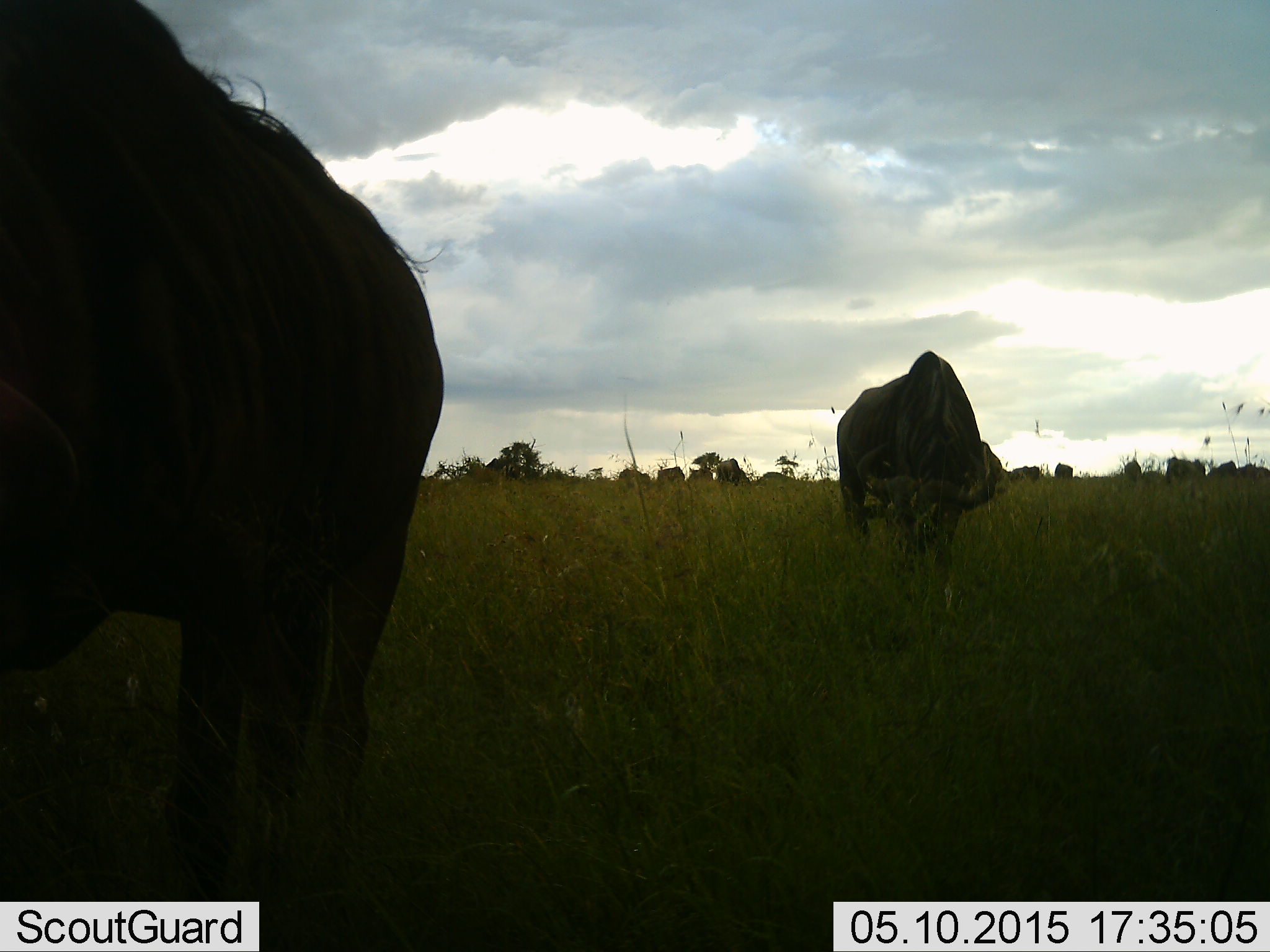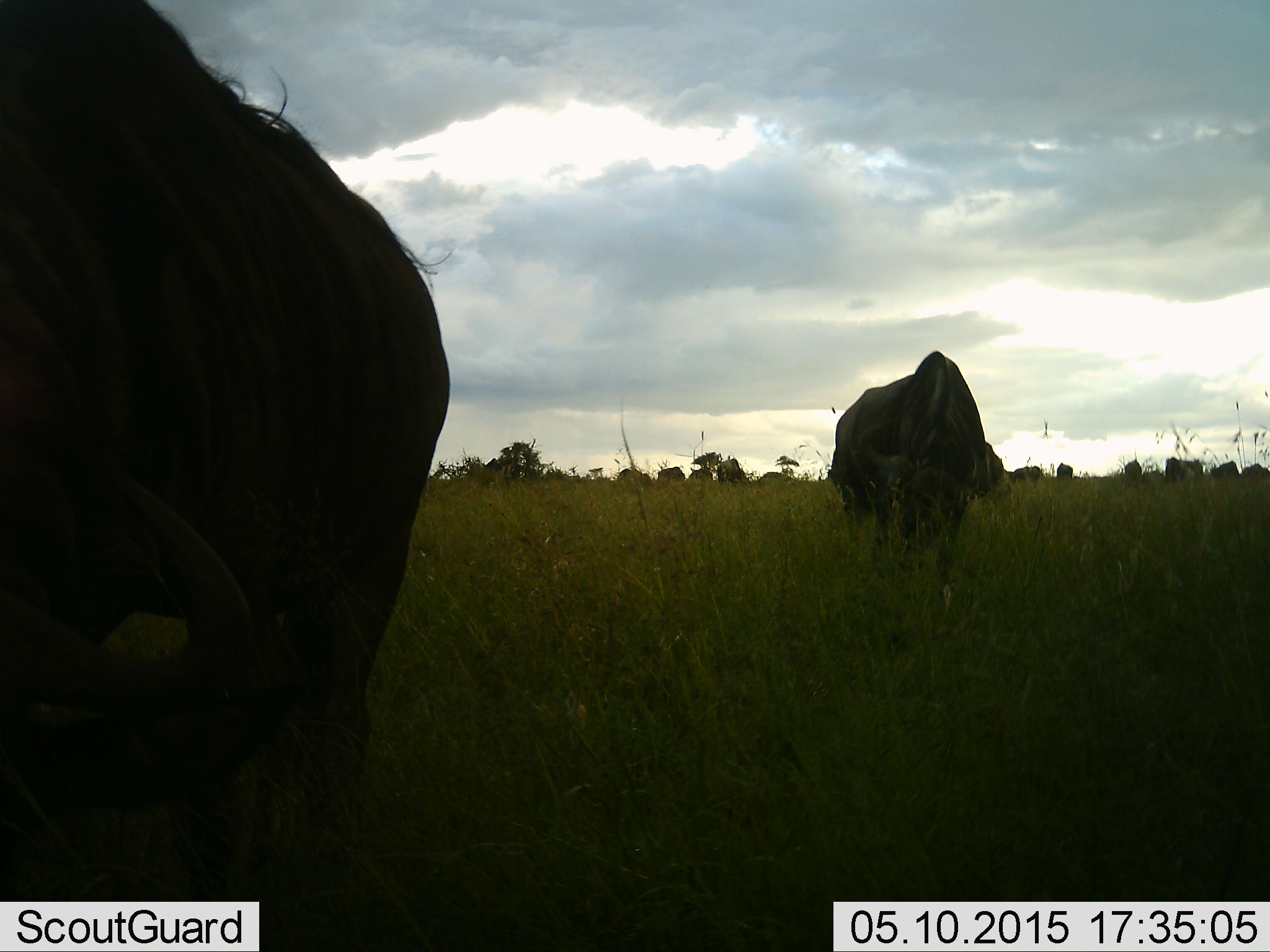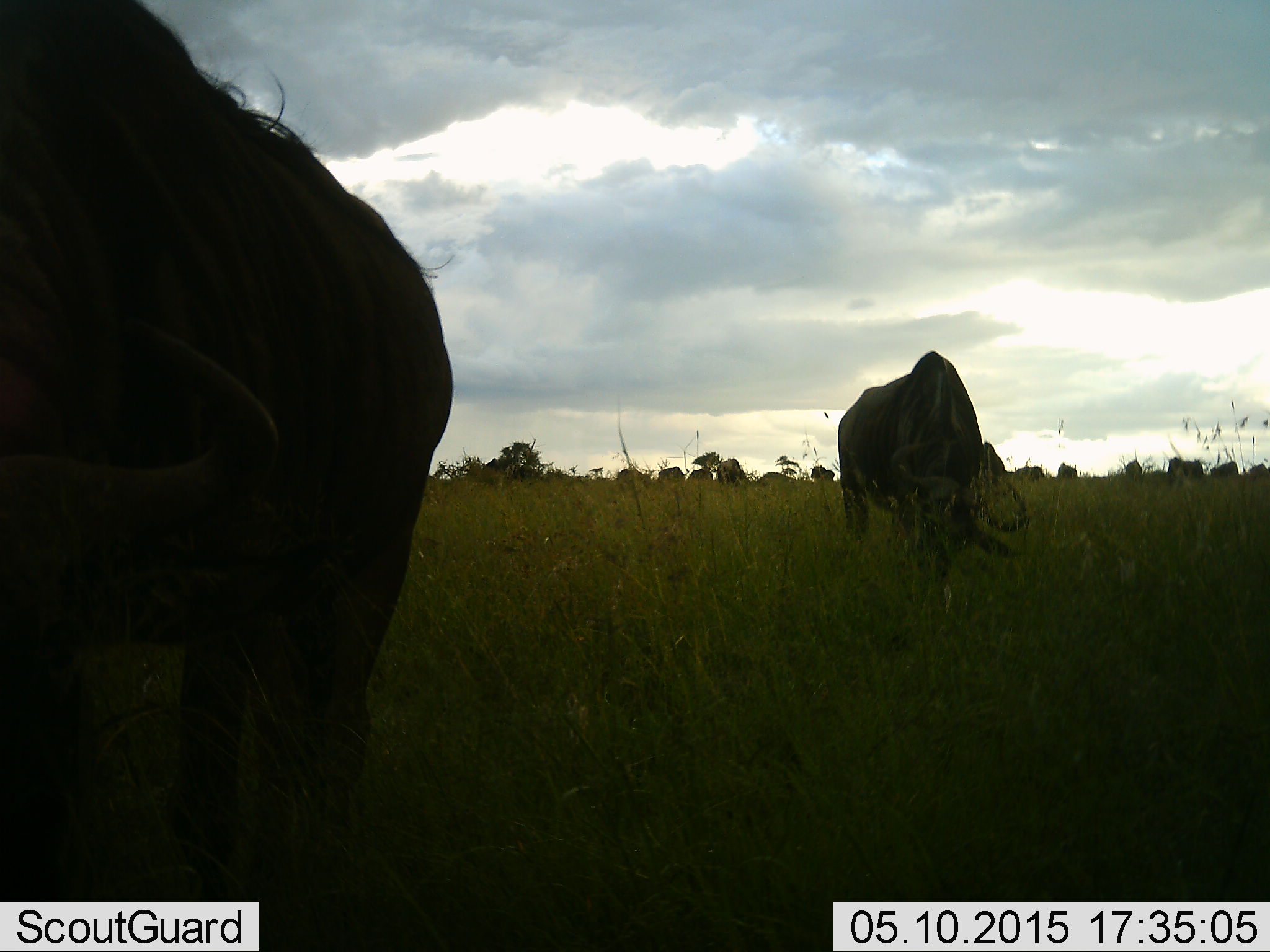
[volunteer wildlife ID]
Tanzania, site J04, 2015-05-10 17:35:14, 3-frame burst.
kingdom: Animalia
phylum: Chordata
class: Mammalia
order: Artiodactyla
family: Bovidae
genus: Connochaetes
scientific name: Connochaetes taurinus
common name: blue wildebeest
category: wildebeest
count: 11-50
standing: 50%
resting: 0%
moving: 0%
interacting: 0%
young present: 0%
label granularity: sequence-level